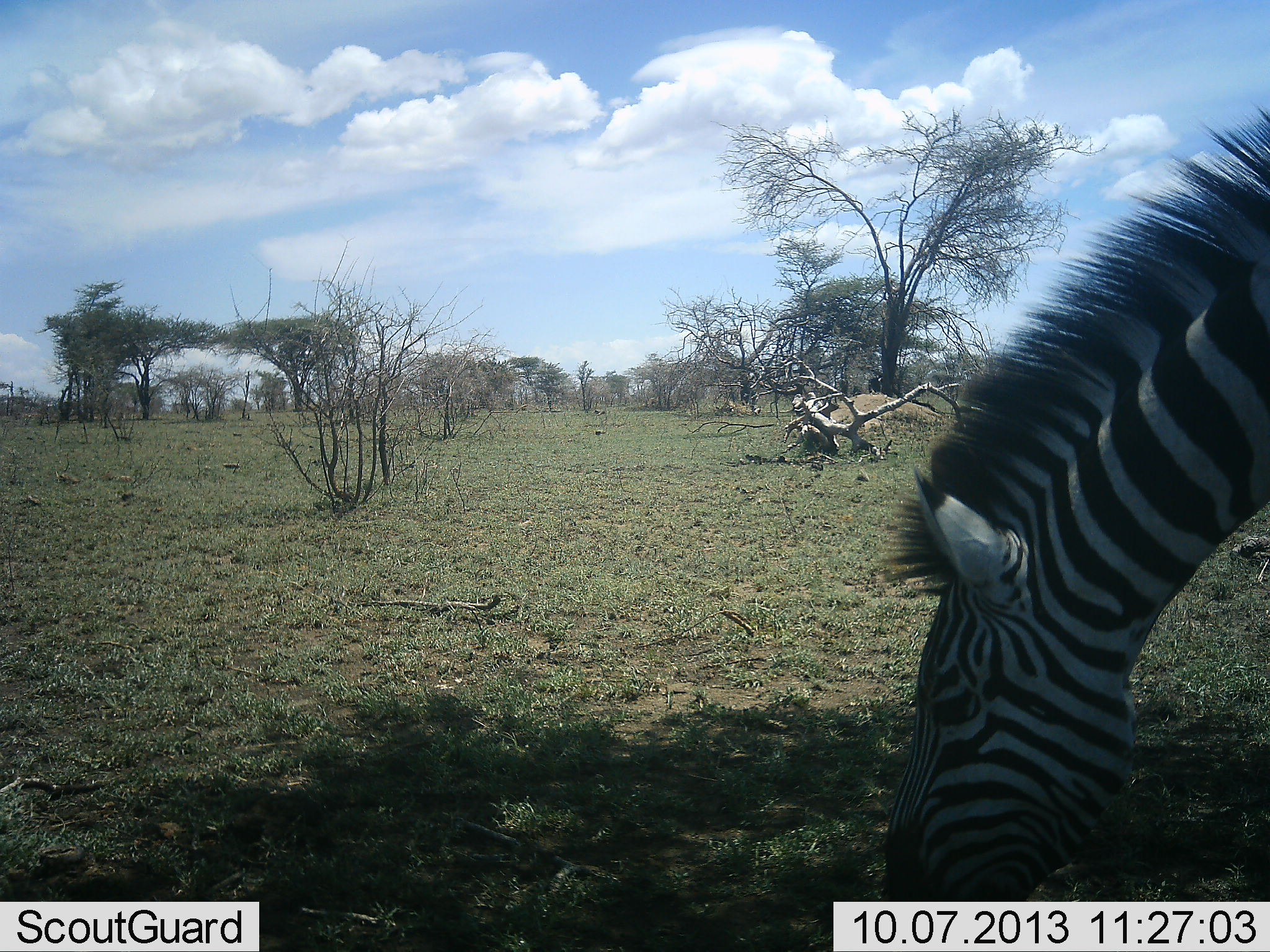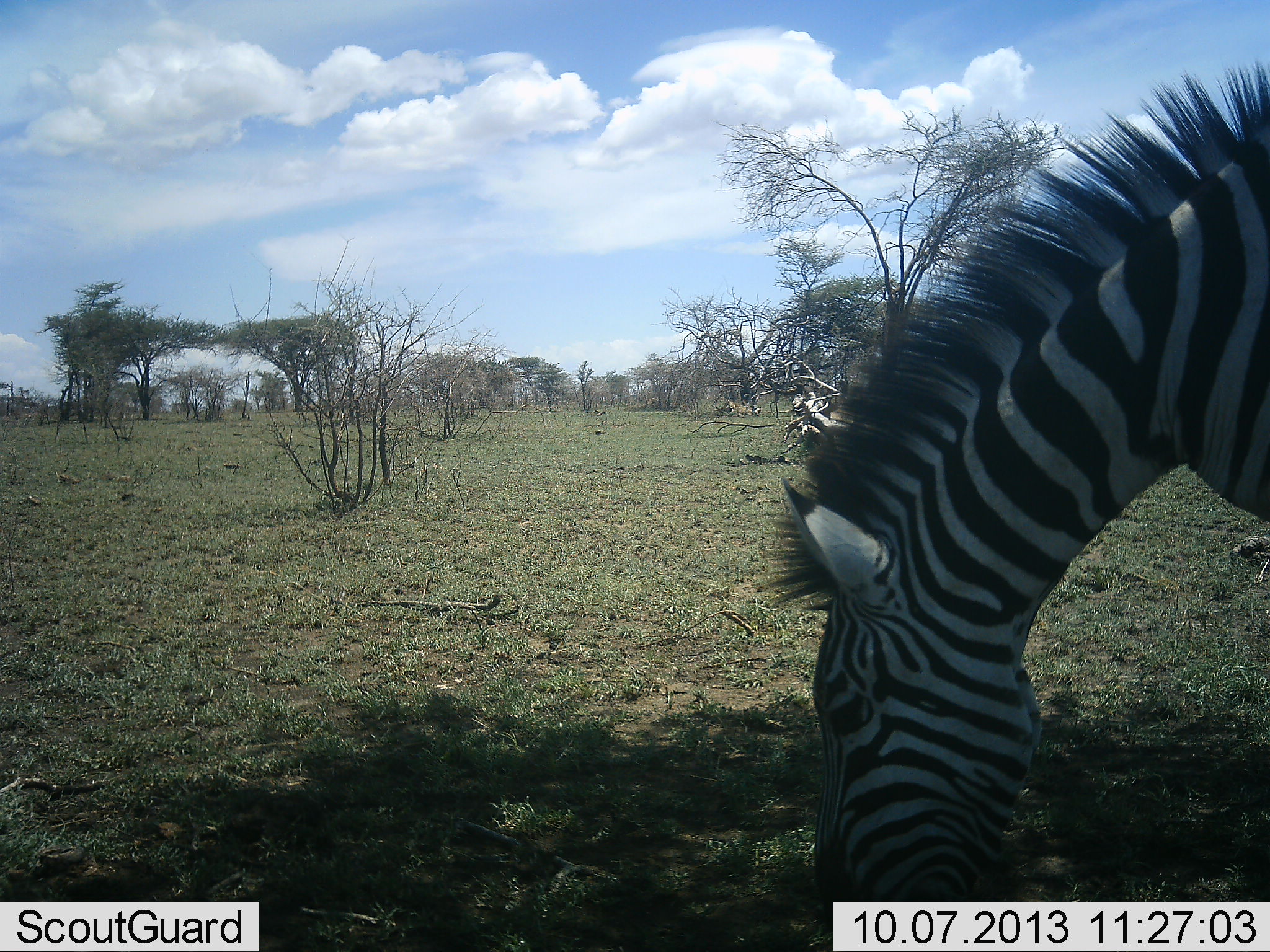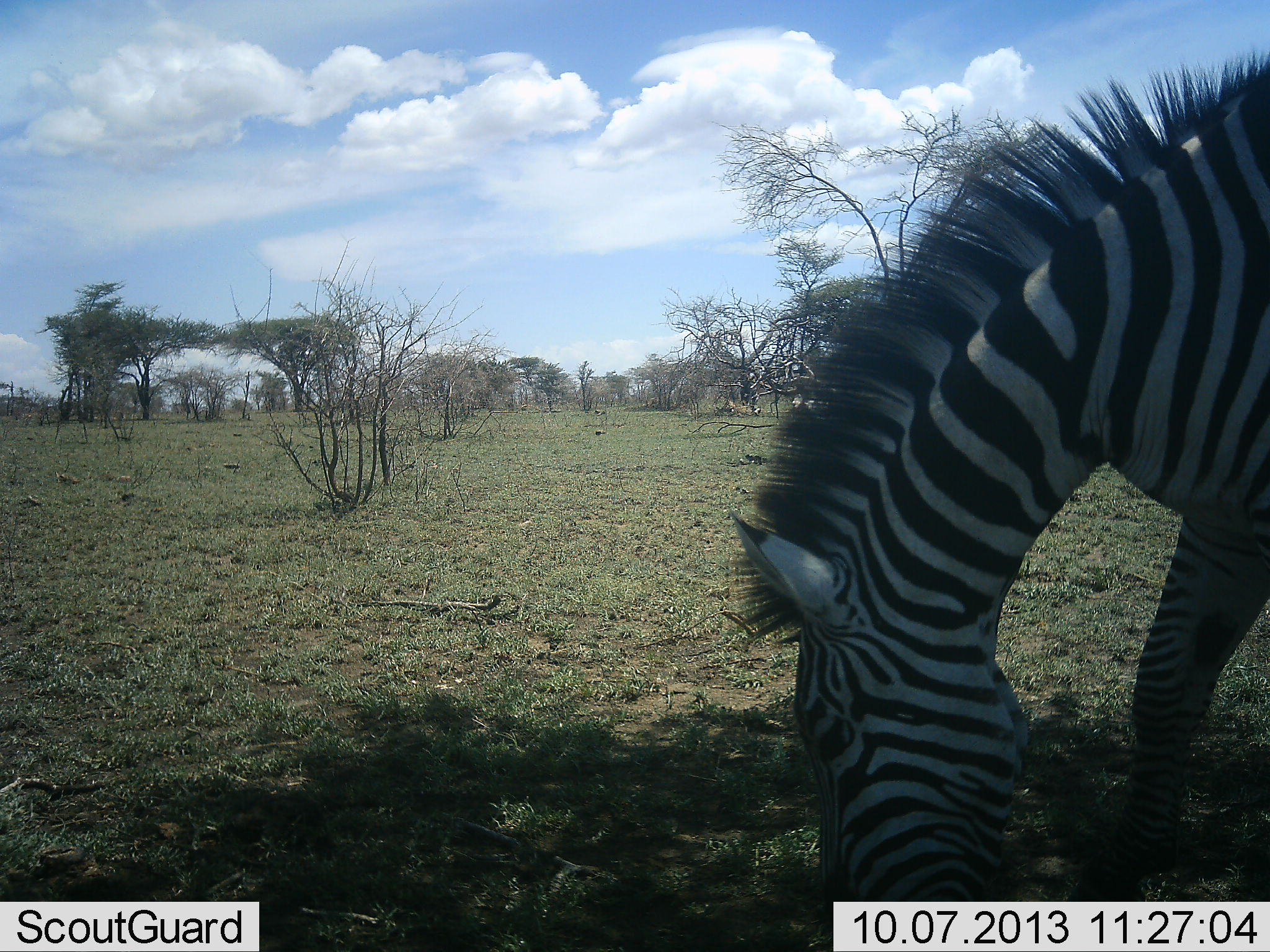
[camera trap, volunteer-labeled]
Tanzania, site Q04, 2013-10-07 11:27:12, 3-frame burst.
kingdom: Animalia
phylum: Chordata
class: Mammalia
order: Perissodactyla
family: Equidae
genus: Equus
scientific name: Equus quagga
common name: plains zebra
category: zebra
Zebra (plains zebra) (Equus quagga), count 1. Behavior (volunteer vote fractions): standing 6%, resting 0%, moving 12%, interacting 0%. Young present (vote fraction): 0%. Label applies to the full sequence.